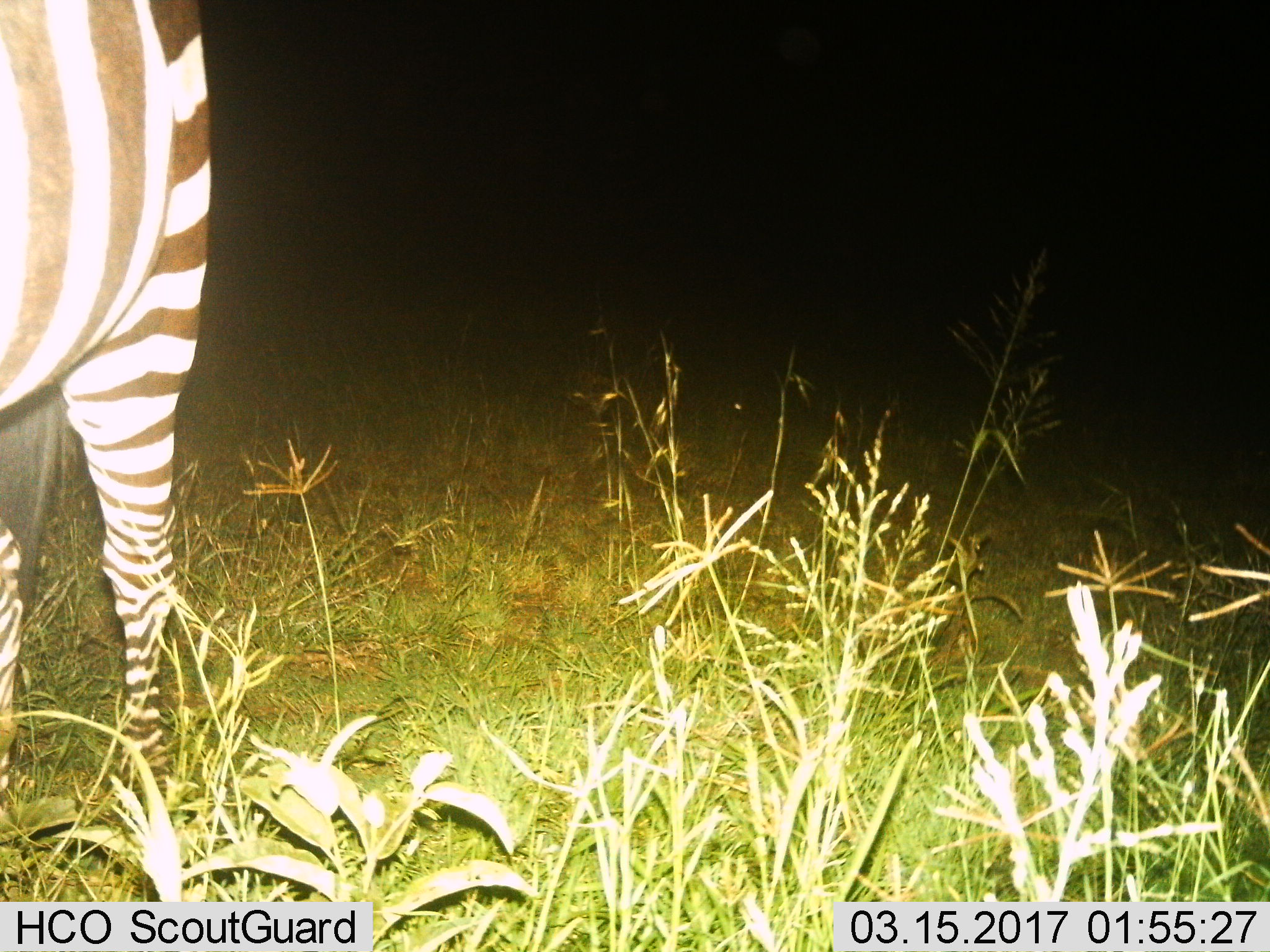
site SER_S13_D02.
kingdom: Animalia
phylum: Chordata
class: Mammalia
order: Perissodactyla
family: Equidae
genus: Equus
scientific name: Equus quagga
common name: plains zebra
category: zebraplains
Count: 1.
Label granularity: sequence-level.